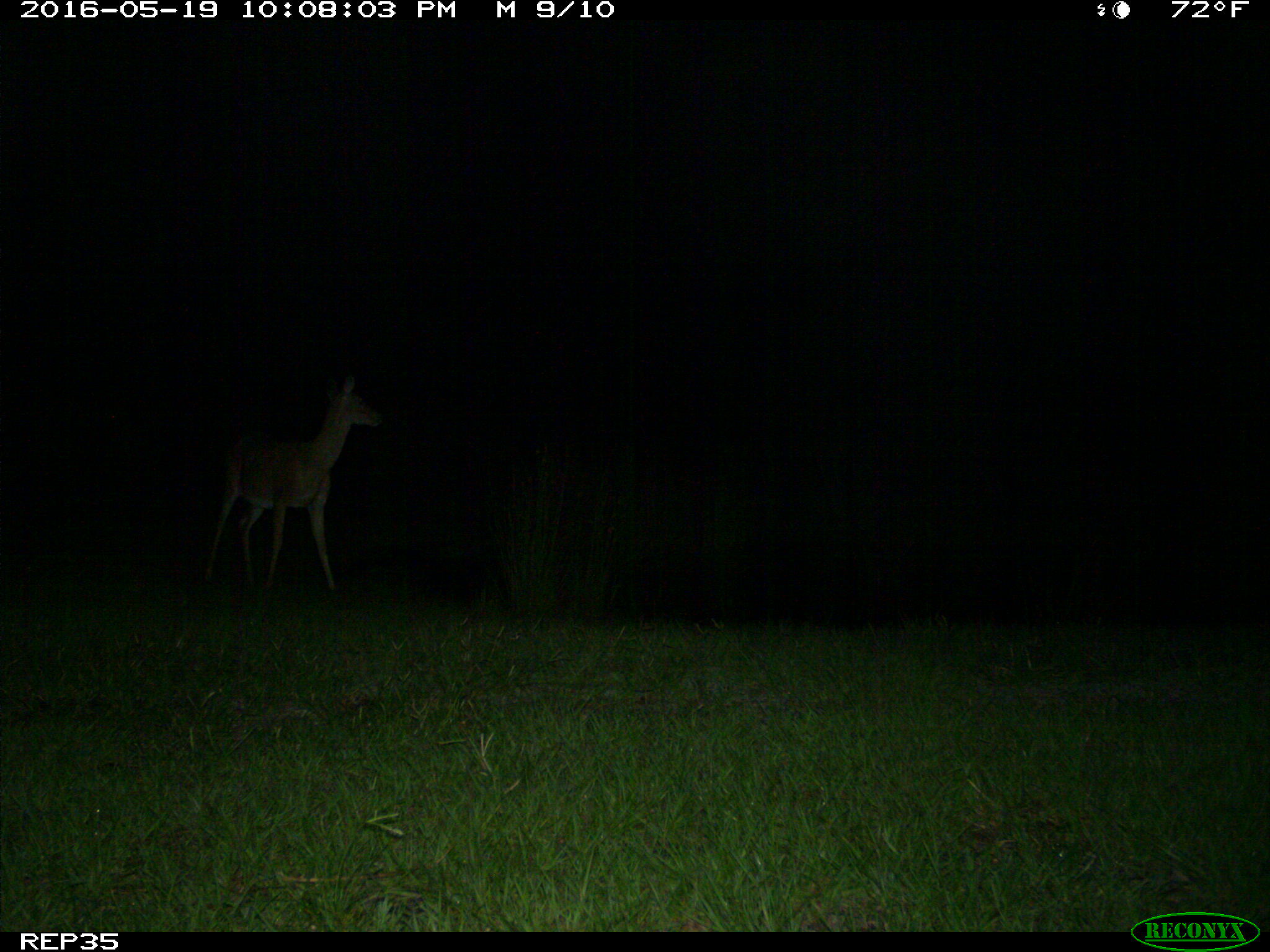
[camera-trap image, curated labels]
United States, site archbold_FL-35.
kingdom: Animalia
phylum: Chordata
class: Mammalia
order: Artiodactyla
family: Cervidae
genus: Odocoileus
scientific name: Odocoileus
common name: deer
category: unidentified deer